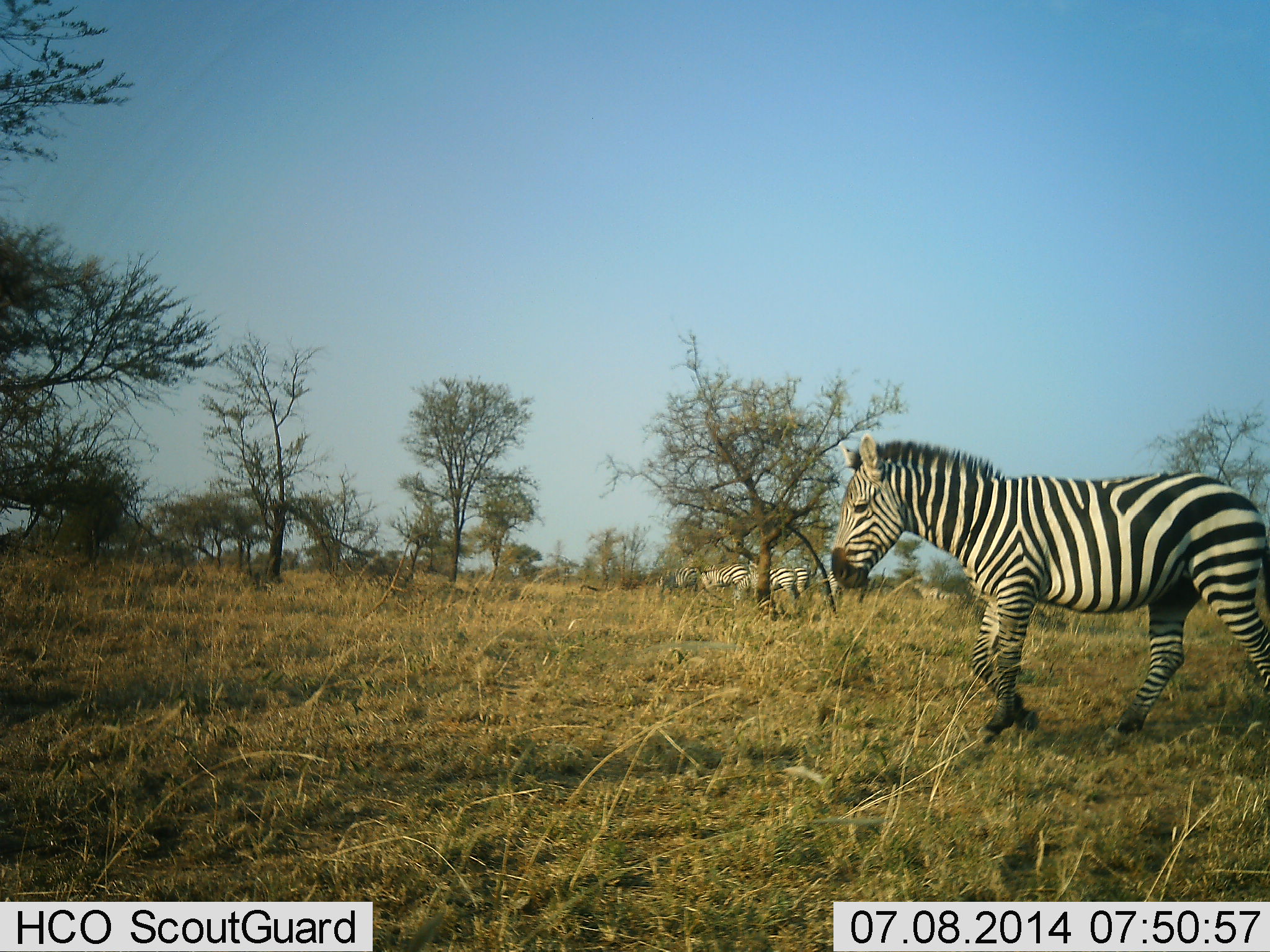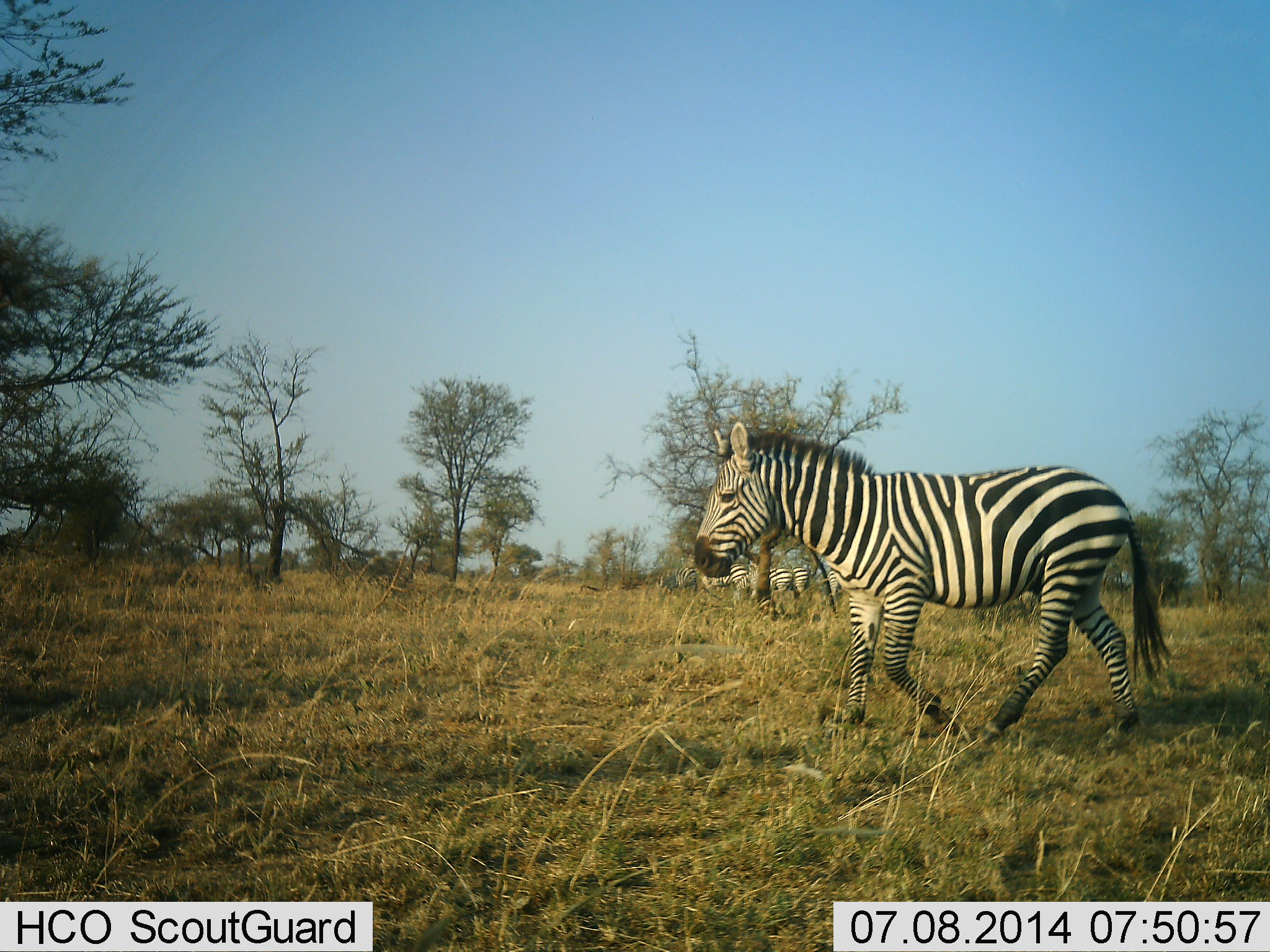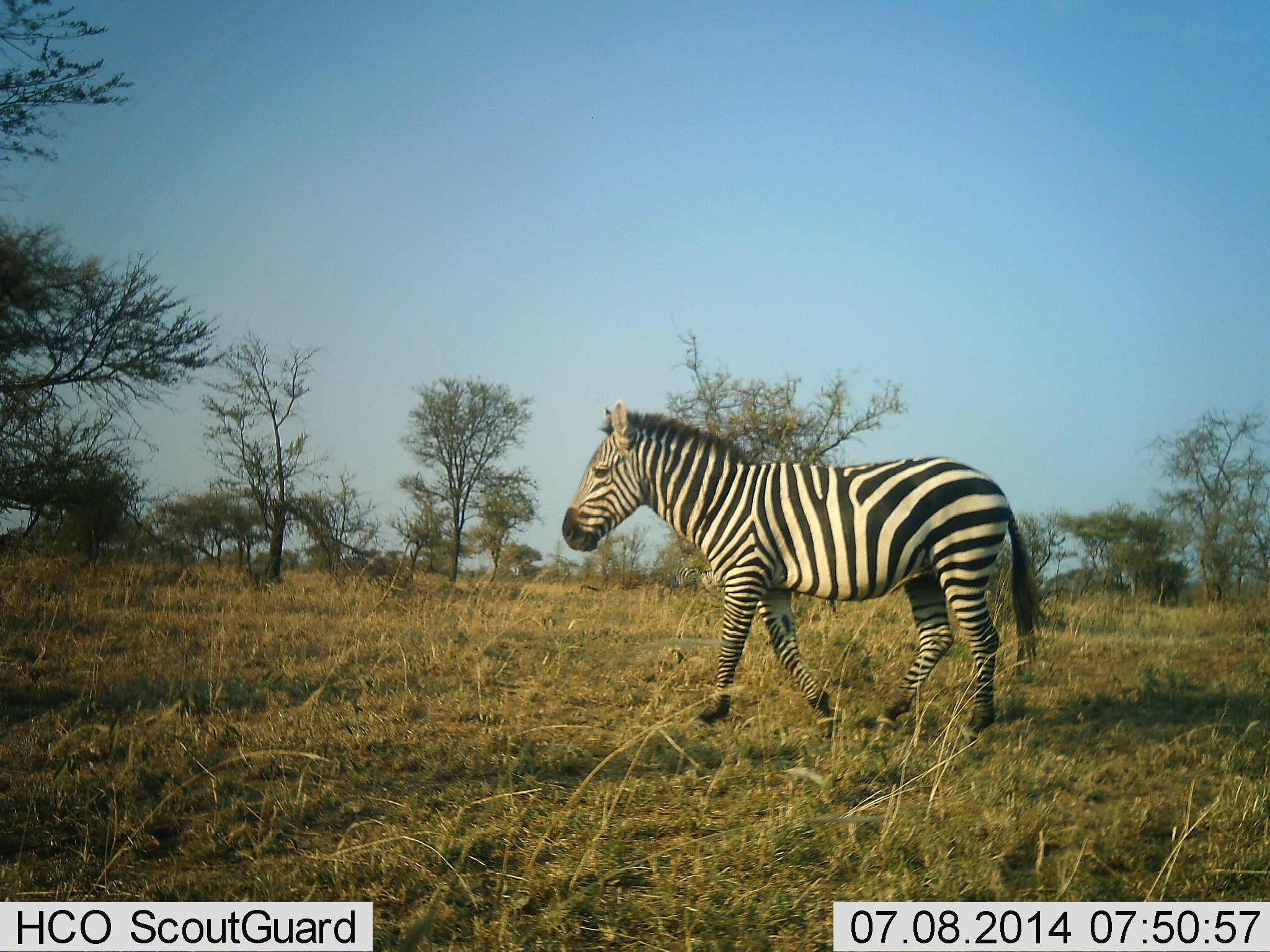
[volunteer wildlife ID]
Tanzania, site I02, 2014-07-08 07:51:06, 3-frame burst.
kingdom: Animalia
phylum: Chordata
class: Mammalia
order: Perissodactyla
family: Equidae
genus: Equus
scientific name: Equus quagga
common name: plains zebra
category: zebra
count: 4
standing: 40%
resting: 0%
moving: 100%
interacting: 0%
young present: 0%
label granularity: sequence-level